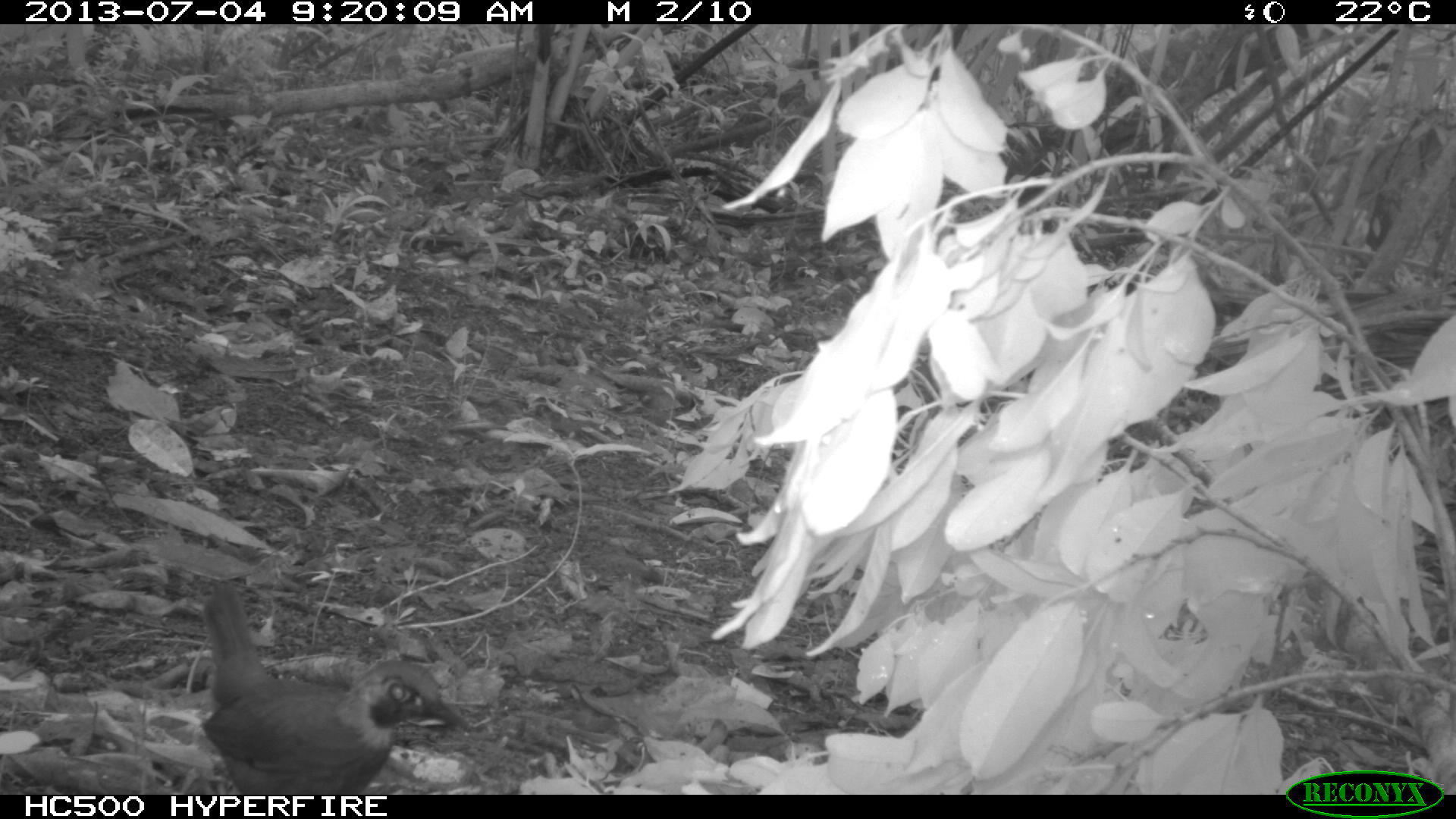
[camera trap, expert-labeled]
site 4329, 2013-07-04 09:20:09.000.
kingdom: Animalia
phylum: Chordata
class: Aves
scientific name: Aves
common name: bird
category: ave desconocida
Ave desconocida (bird) (Aves), count 1.